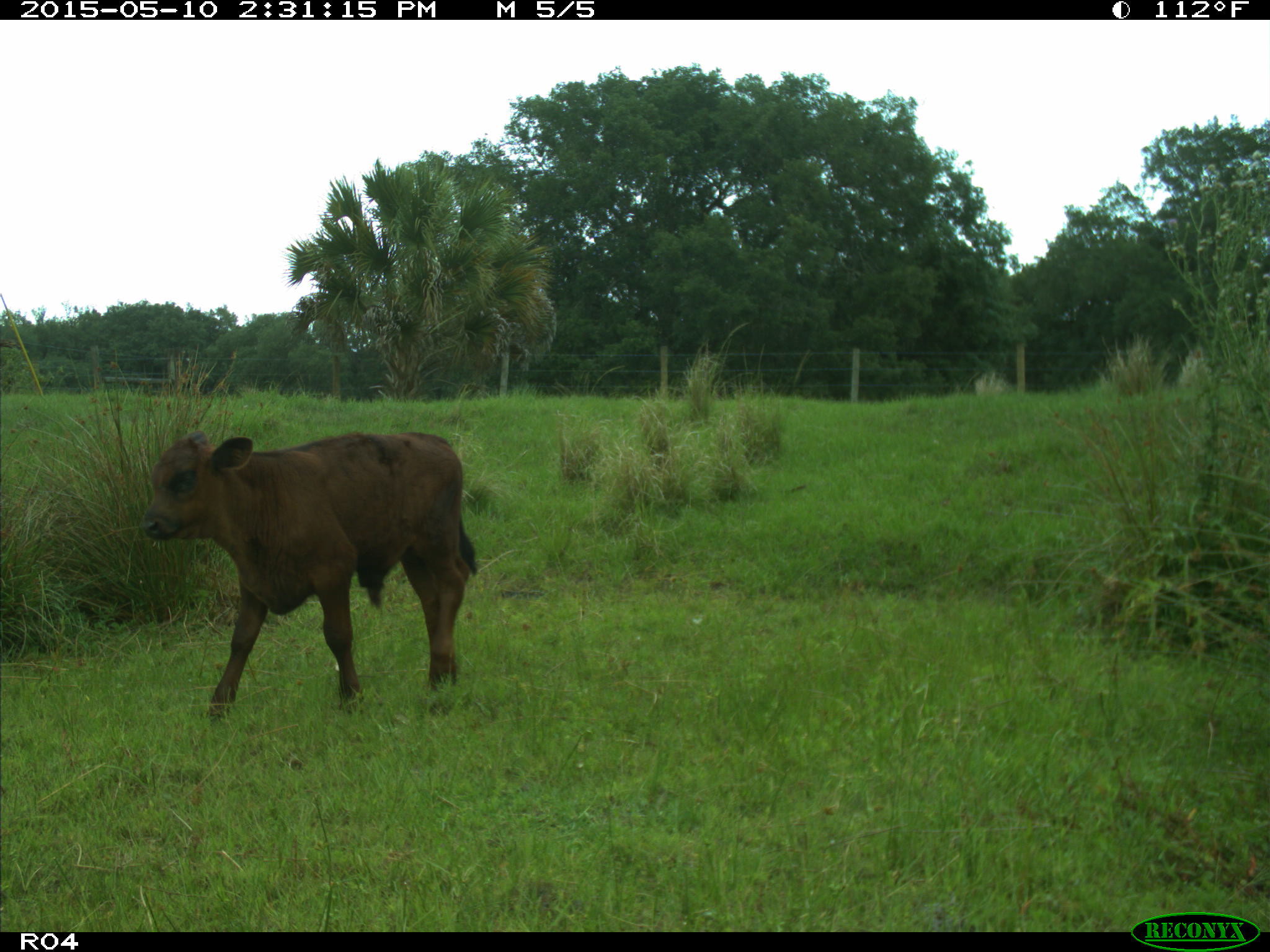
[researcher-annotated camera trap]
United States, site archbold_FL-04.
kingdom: Animalia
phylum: Chordata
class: Mammalia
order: Artiodactyla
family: Bovidae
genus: Bos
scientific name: Bos taurus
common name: domestic cow